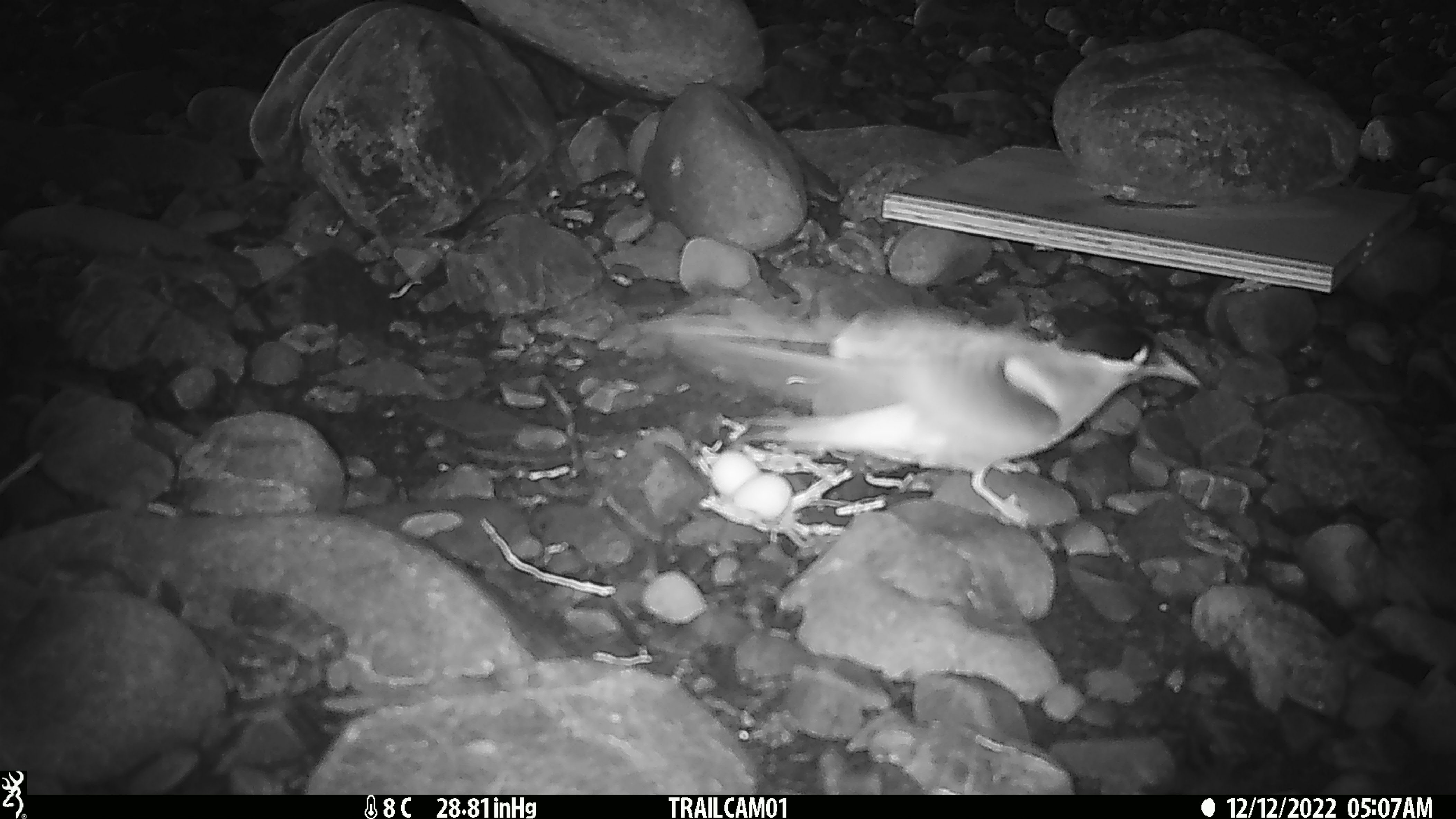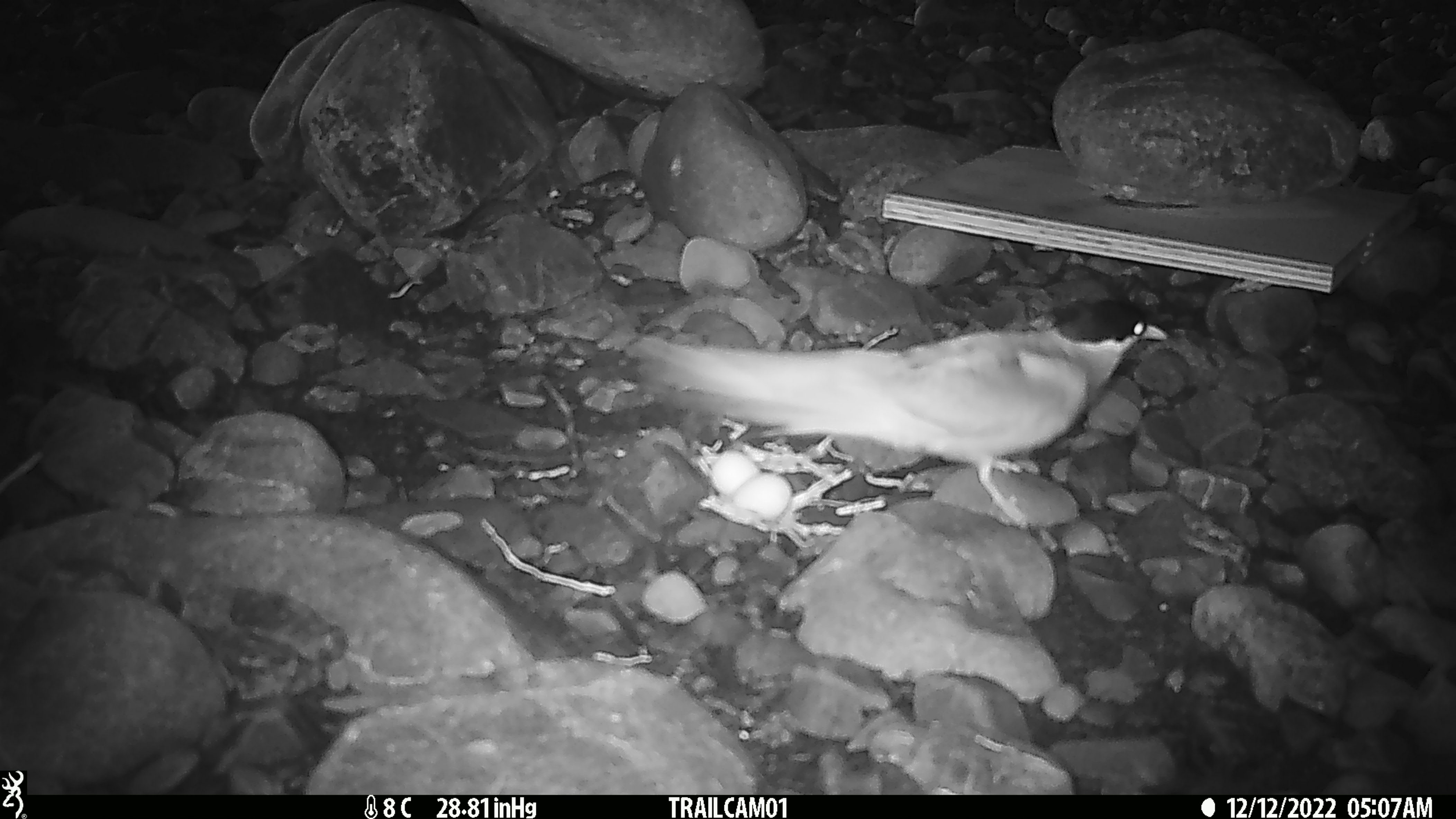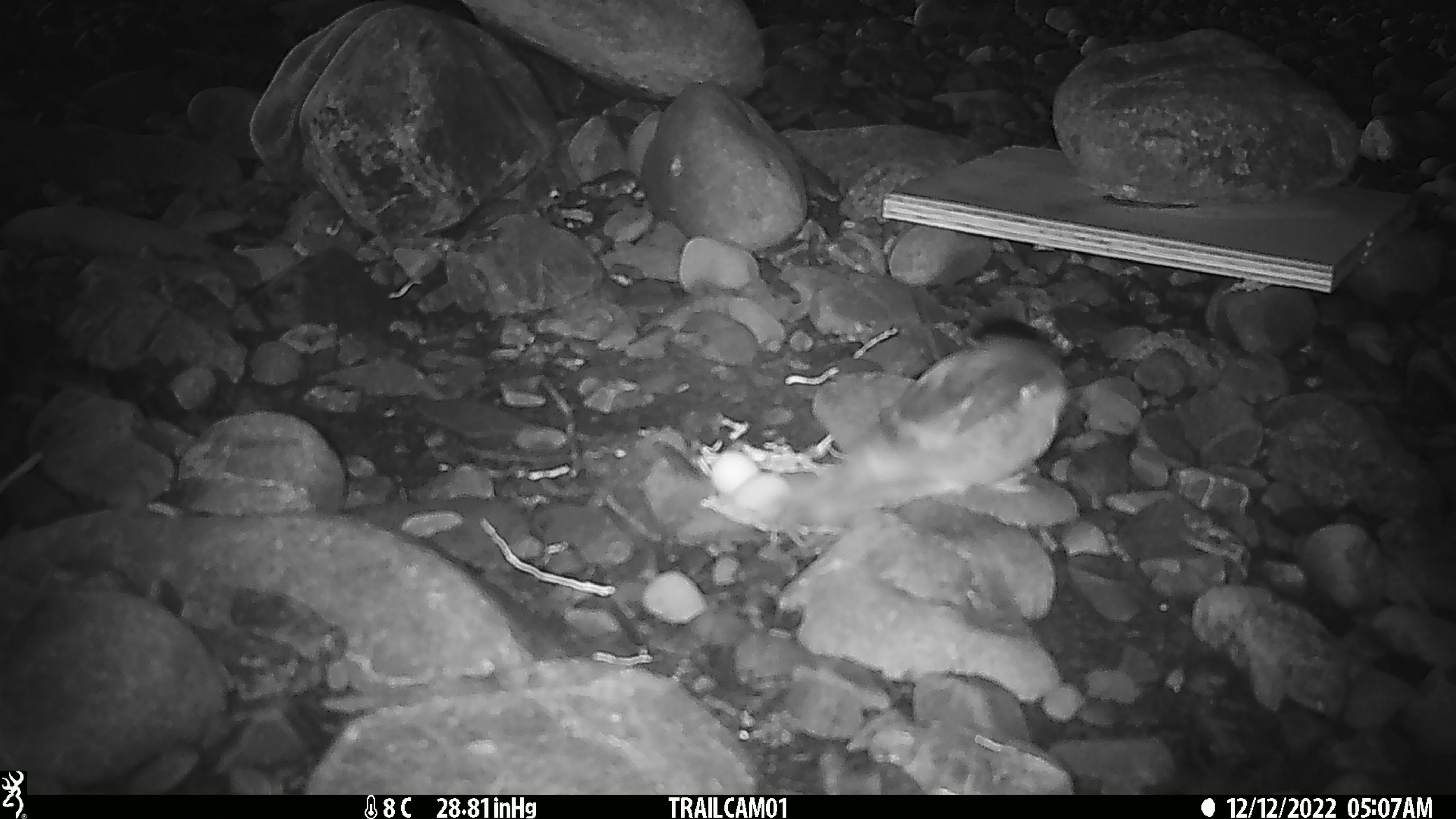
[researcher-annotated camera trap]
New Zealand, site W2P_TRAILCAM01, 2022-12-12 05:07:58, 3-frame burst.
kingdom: Animalia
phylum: Chordata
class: Aves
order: Charadriiformes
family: Laridae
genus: Chlidonias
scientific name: Chlidonias albostriatus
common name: black-fronted tern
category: black fronted tern